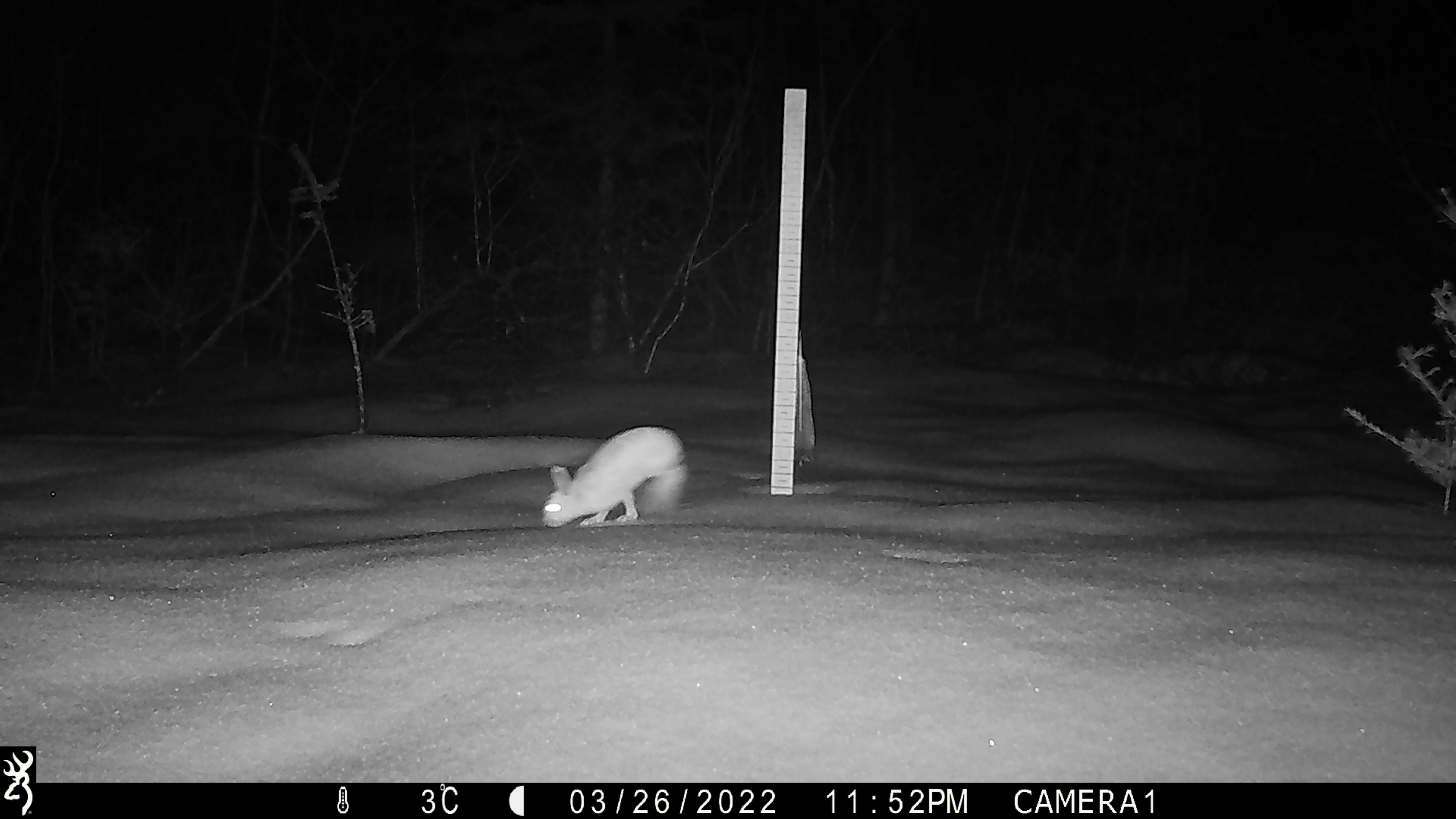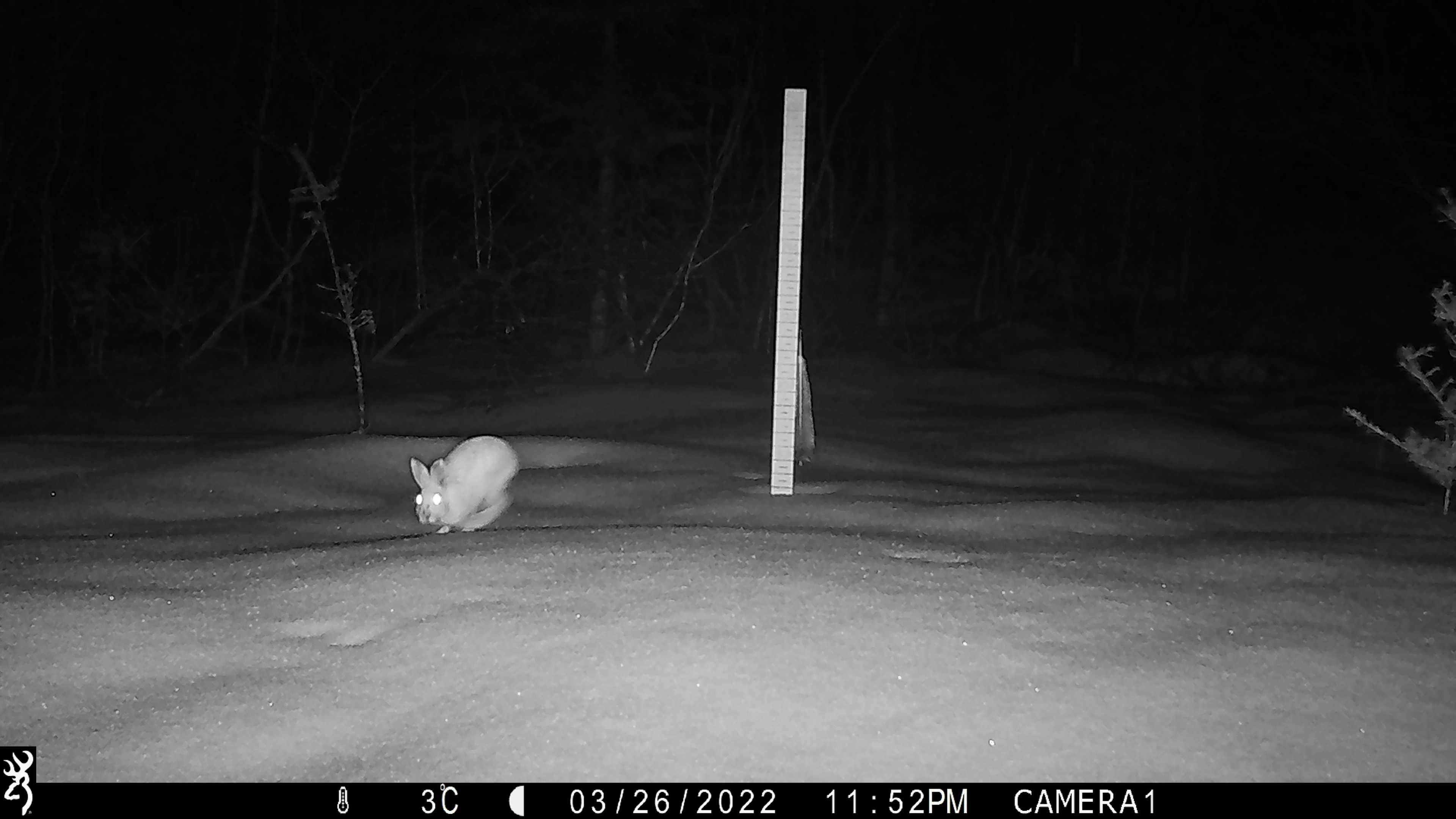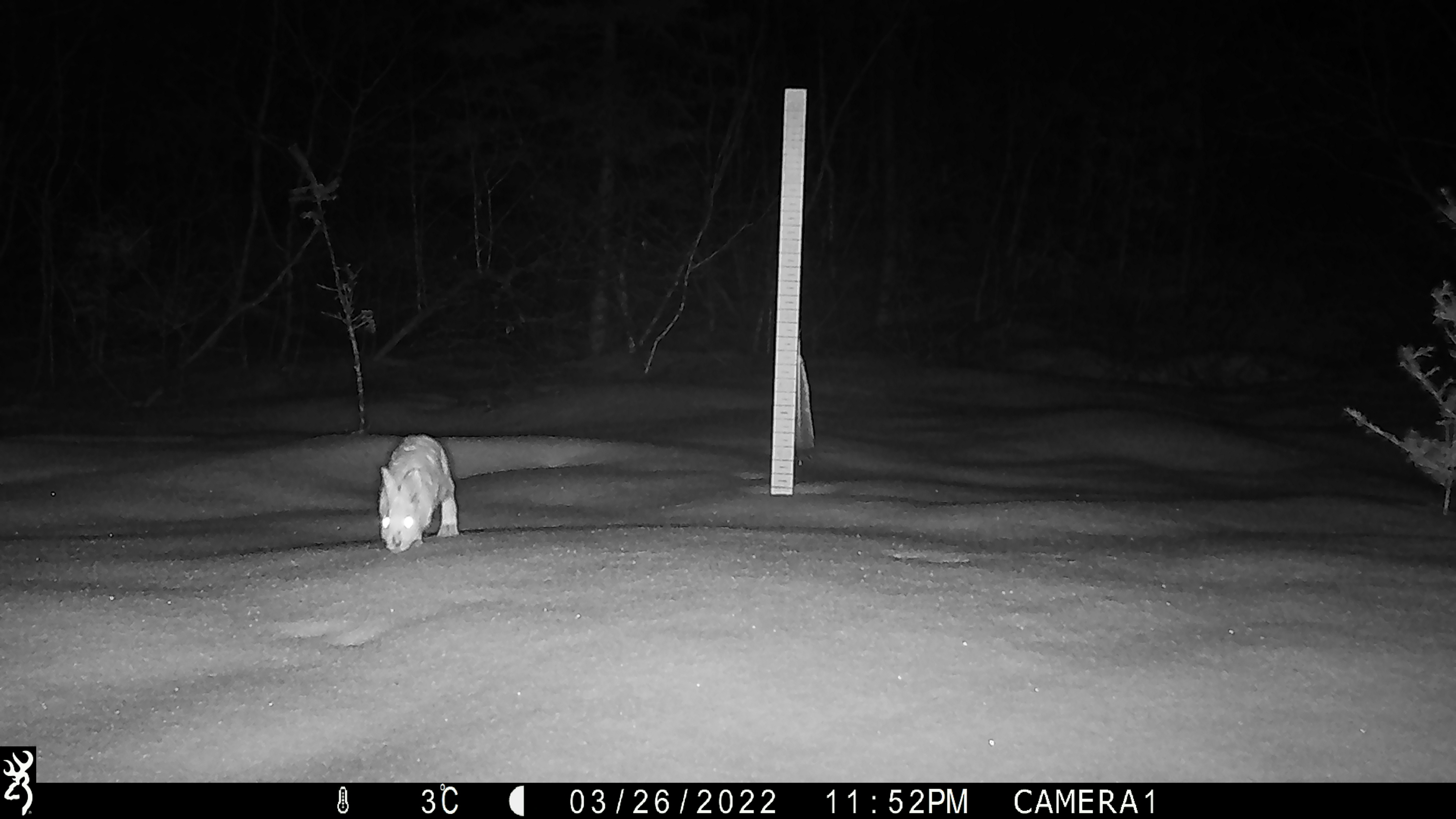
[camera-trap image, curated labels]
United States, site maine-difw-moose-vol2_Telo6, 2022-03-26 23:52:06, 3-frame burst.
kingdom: Animalia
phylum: Chordata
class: Mammalia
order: Lagomorpha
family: Leporidae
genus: Lepus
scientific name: Lepus americanus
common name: snowshoe hare